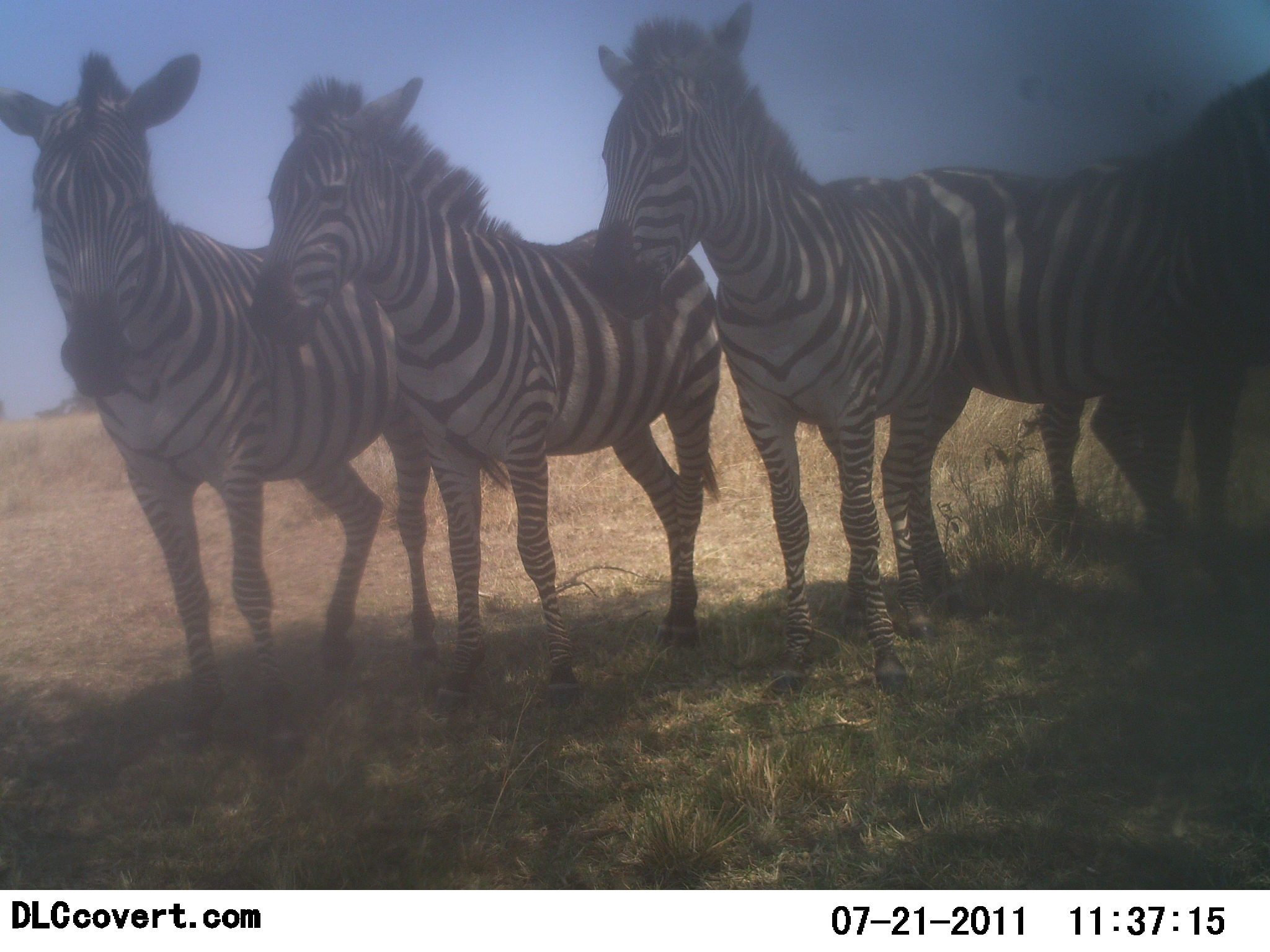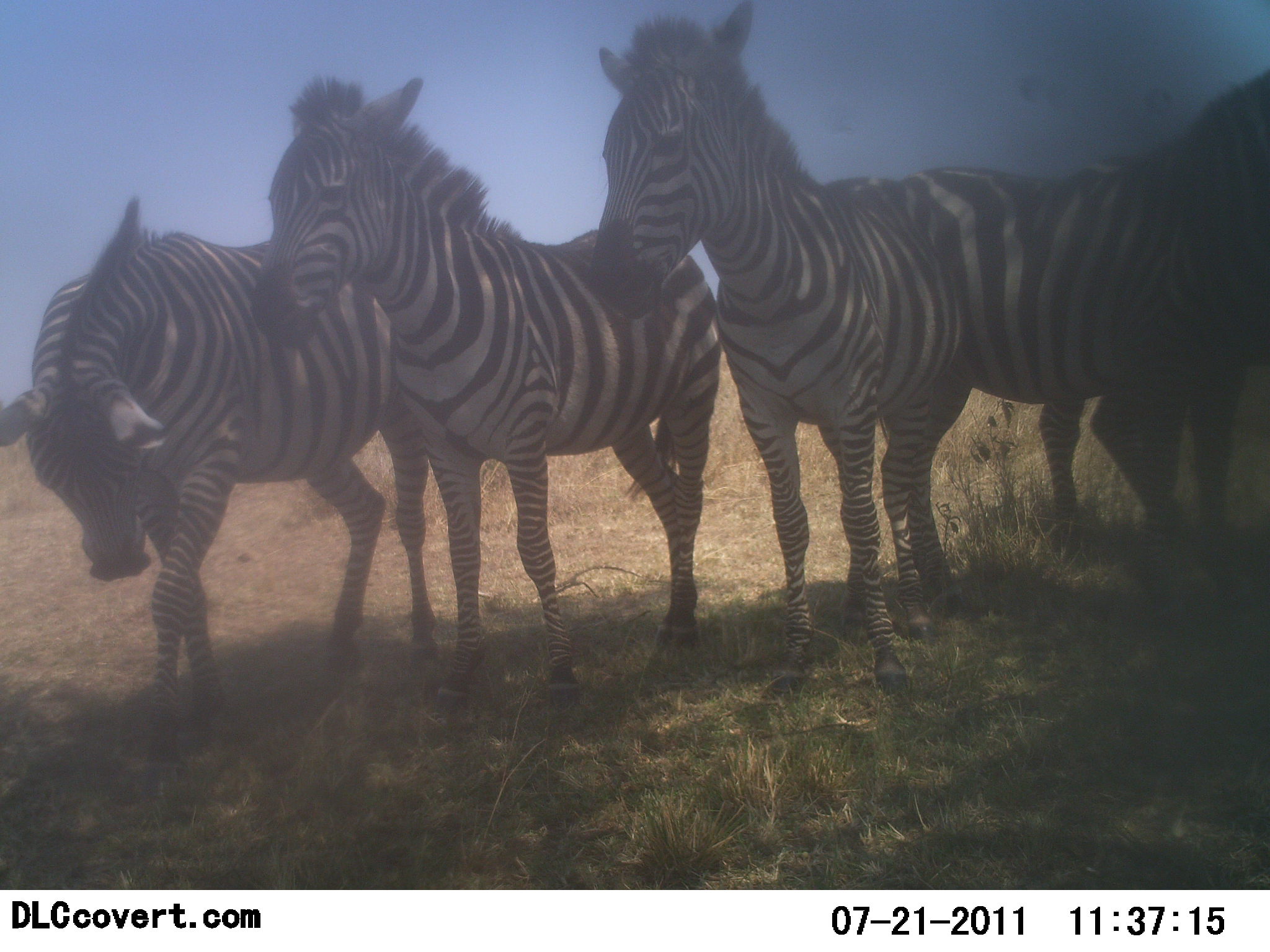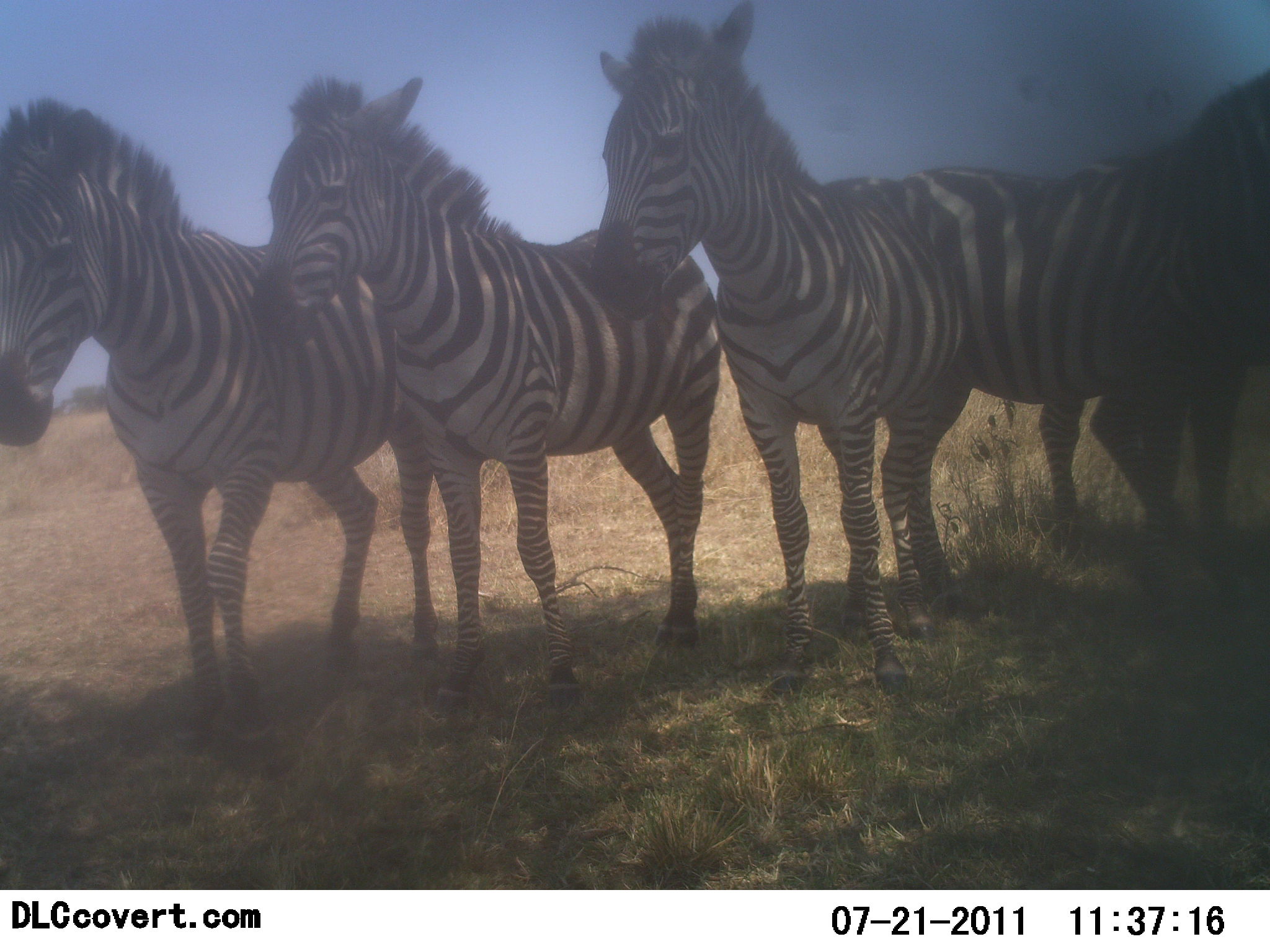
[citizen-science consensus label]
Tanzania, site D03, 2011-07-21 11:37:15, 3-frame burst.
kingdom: Animalia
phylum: Chordata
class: Mammalia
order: Perissodactyla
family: Equidae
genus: Equus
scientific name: Equus quagga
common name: plains zebra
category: zebra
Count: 4.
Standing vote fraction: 80%.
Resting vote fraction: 10%.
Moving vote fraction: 30%.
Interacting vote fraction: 0%.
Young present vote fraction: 0%.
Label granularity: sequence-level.